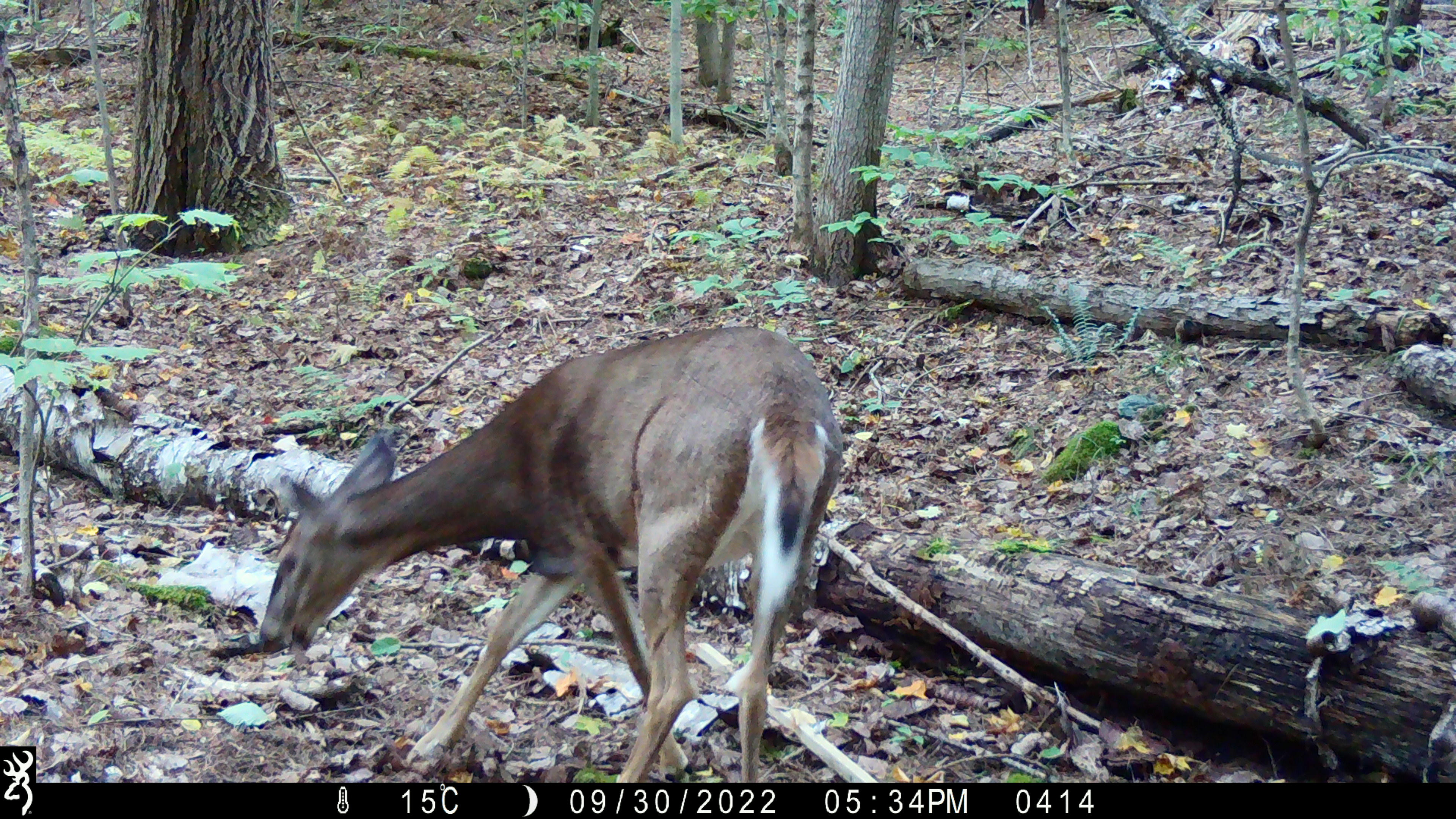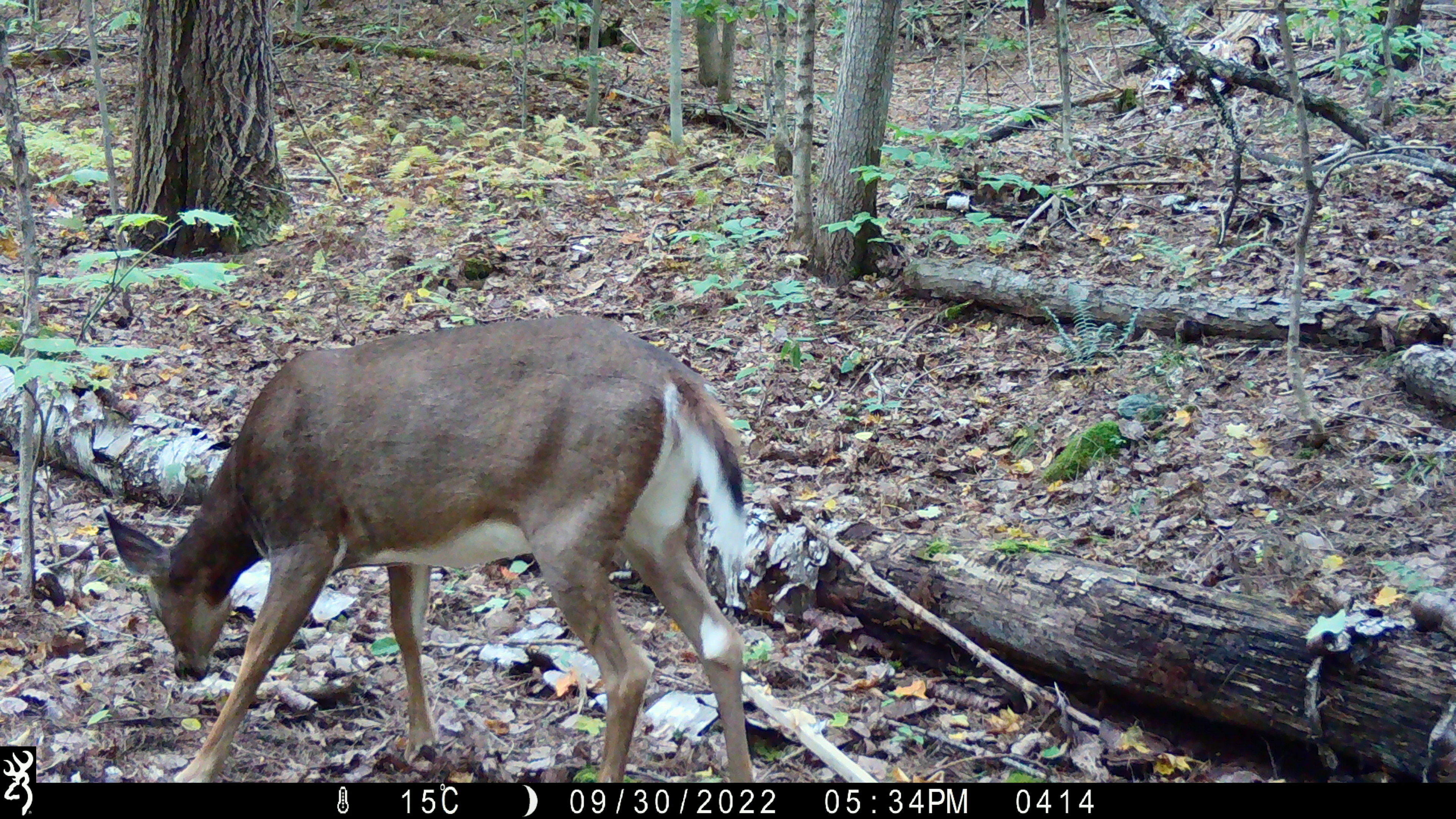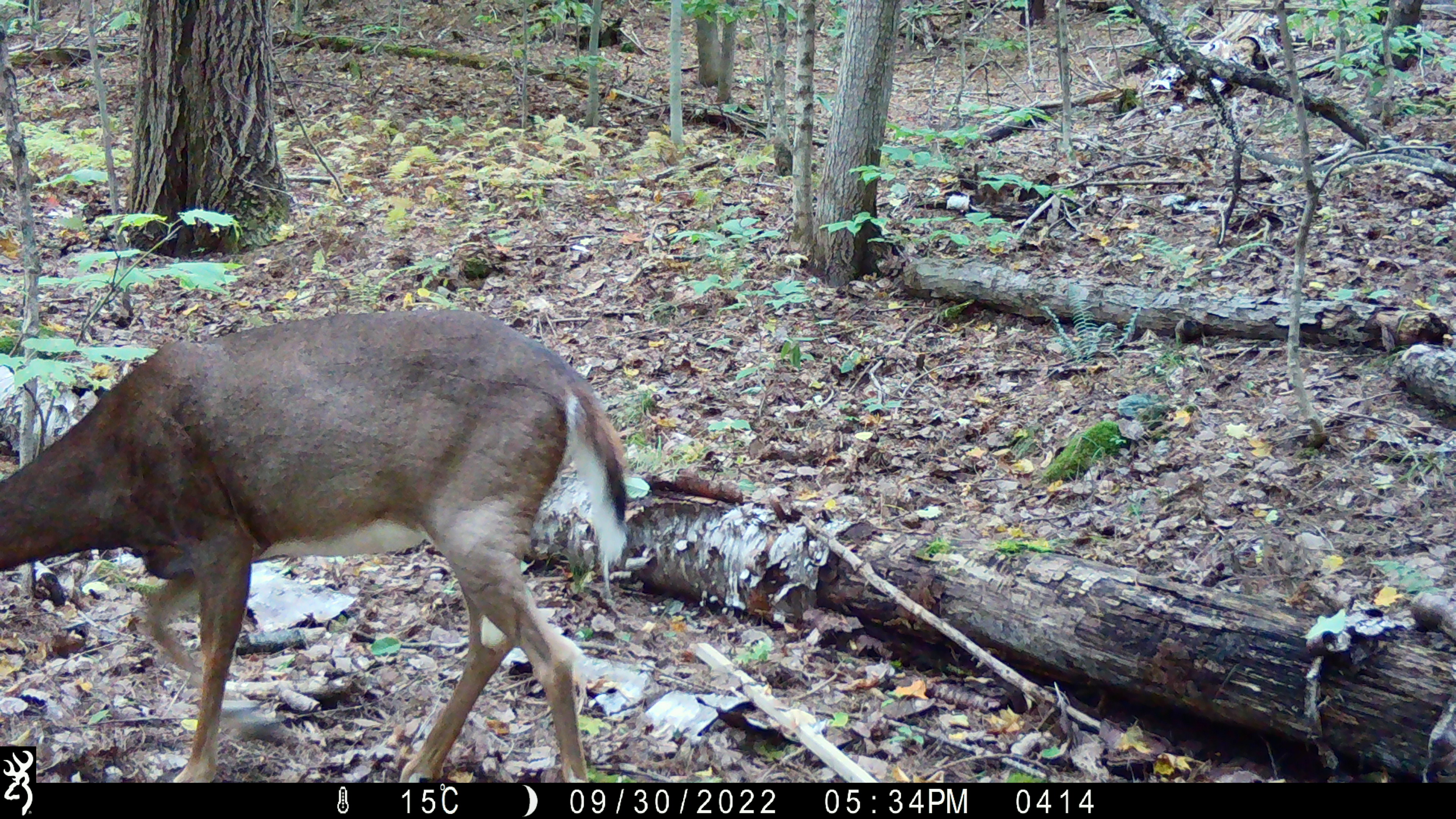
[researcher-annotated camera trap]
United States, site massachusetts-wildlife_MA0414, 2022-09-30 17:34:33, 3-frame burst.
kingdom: Animalia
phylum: Chordata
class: Mammalia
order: Artiodactyla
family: Cervidae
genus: Odocoileus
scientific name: Odocoileus virginianus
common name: white-tailed deer